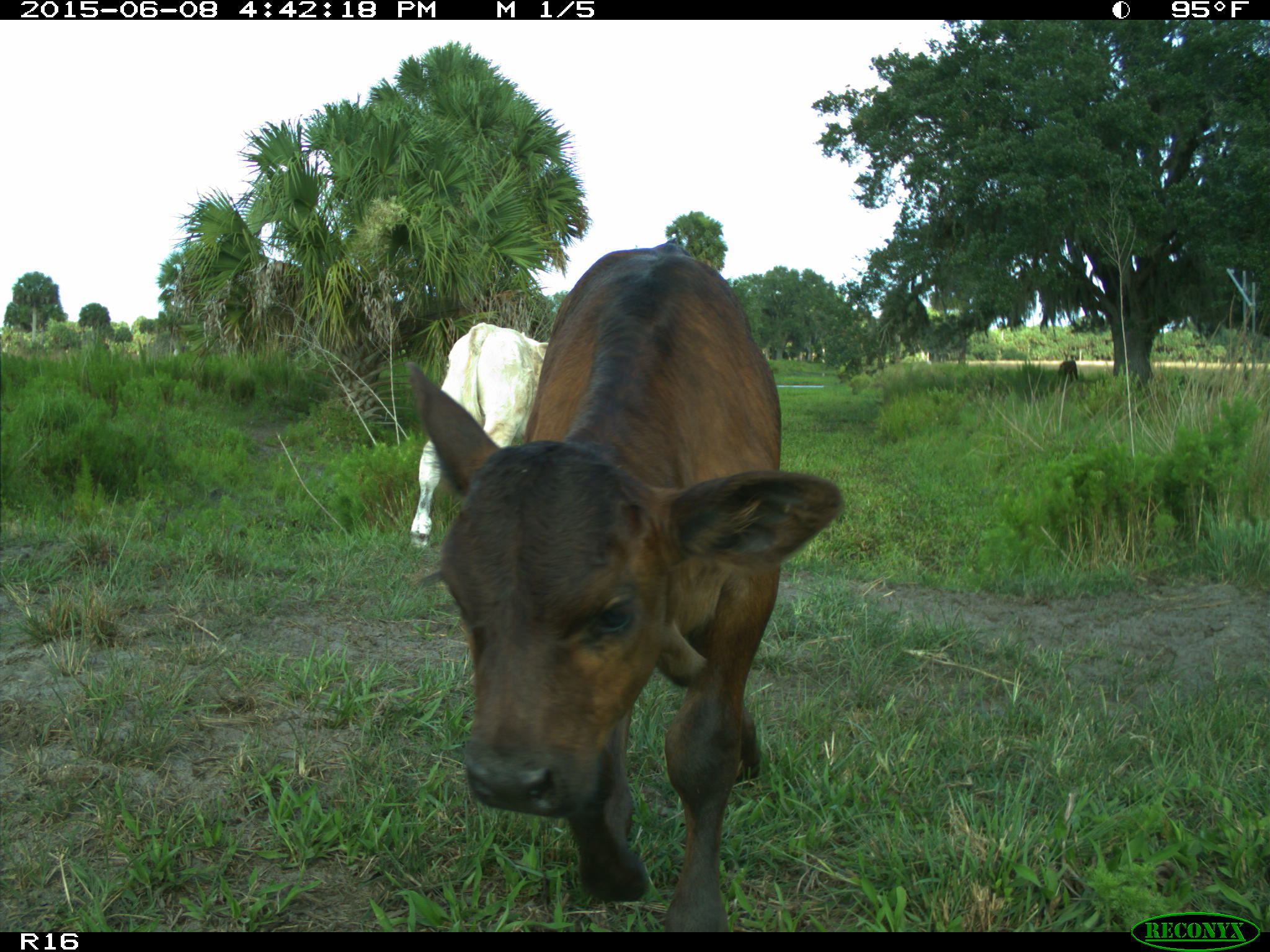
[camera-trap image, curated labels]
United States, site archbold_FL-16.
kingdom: Animalia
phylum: Chordata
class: Mammalia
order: Artiodactyla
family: Bovidae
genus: Bos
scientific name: Bos taurus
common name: domestic cow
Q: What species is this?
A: Bos taurus (domestic cow).